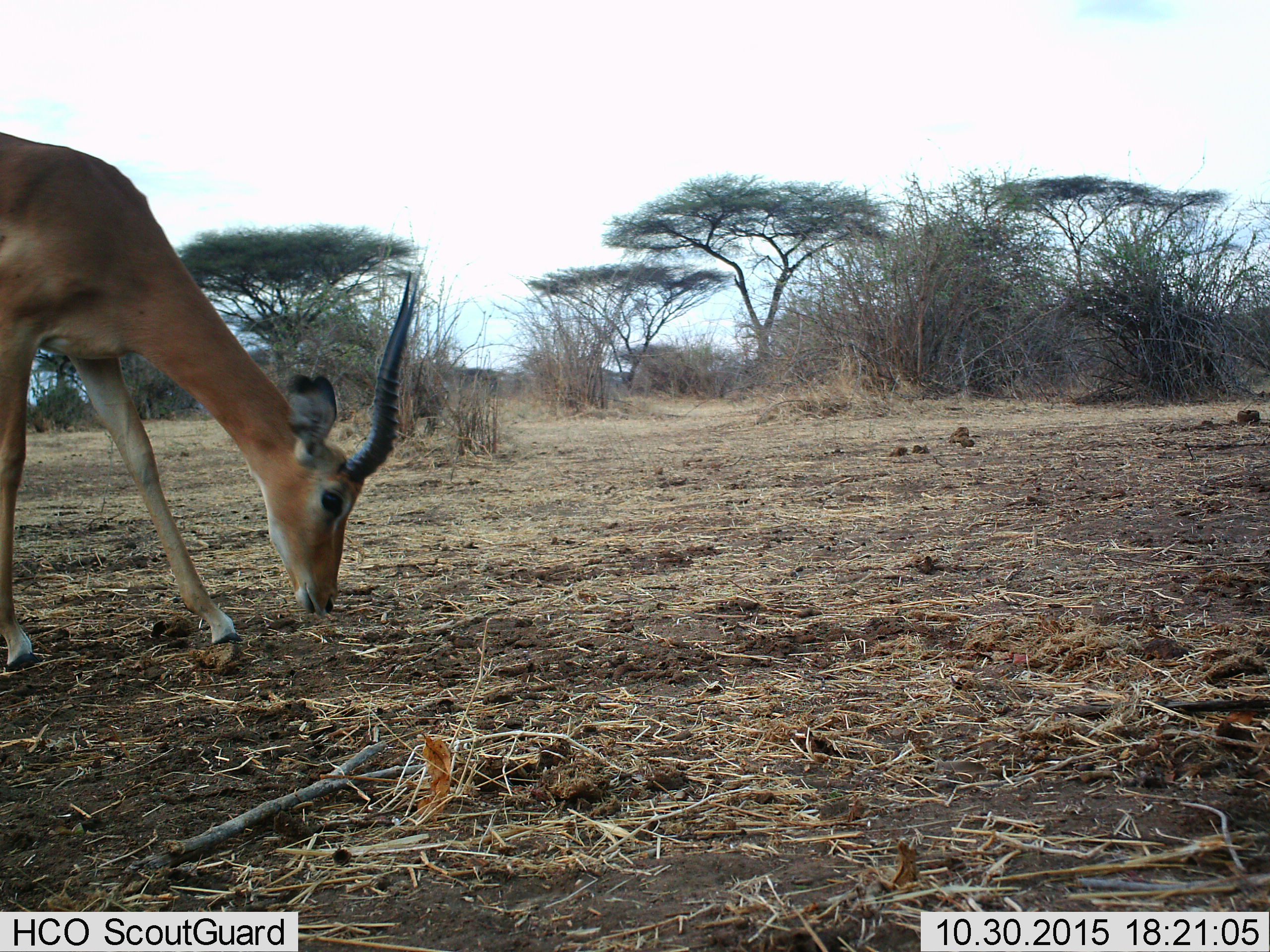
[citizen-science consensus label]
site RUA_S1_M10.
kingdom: Animalia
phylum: Chordata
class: Mammalia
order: Artiodactyla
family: Bovidae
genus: Aepyceros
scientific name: Aepyceros melampus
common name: impala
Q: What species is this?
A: Impala (Aepyceros melampus).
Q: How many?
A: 1.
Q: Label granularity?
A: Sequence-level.